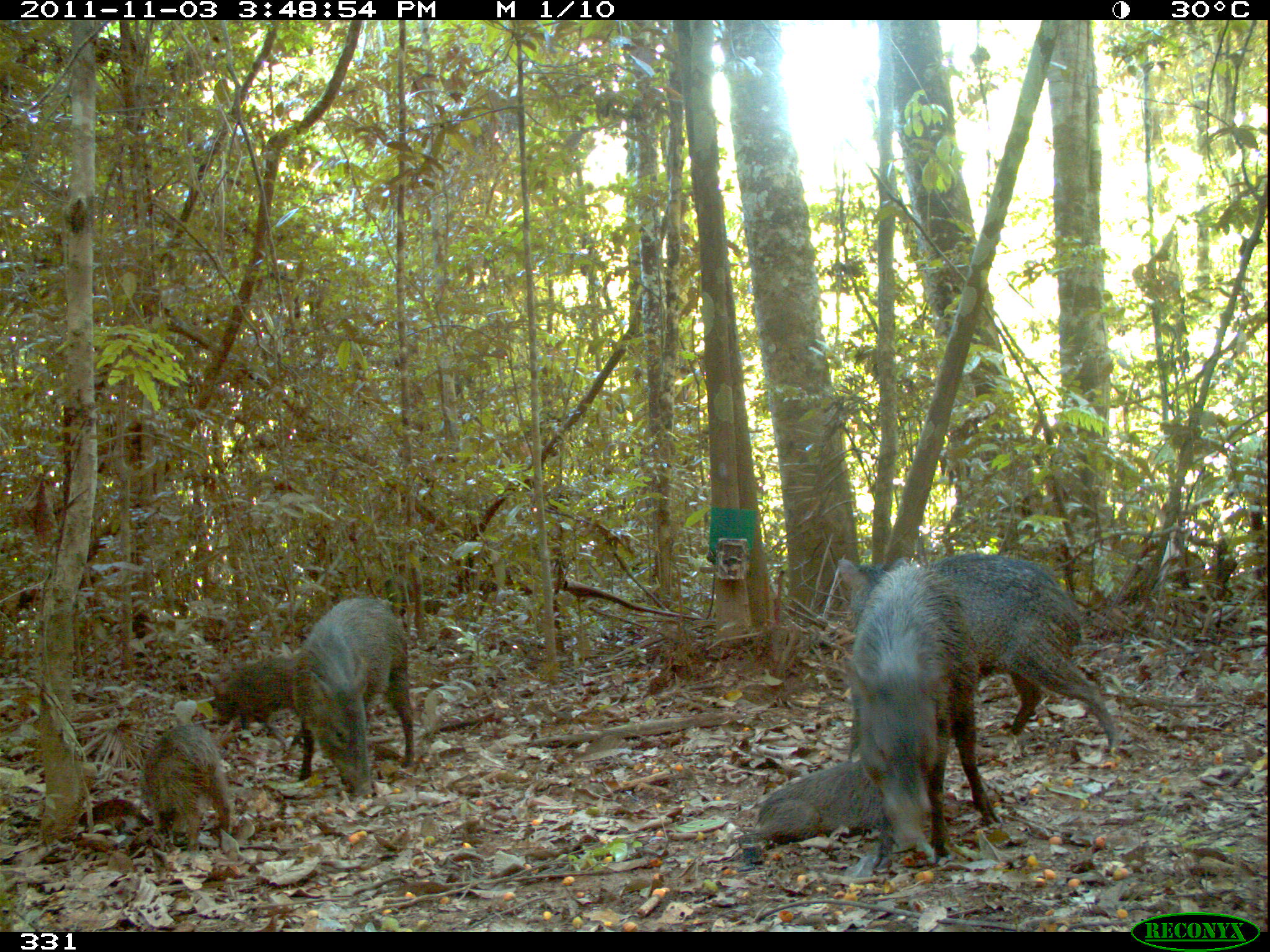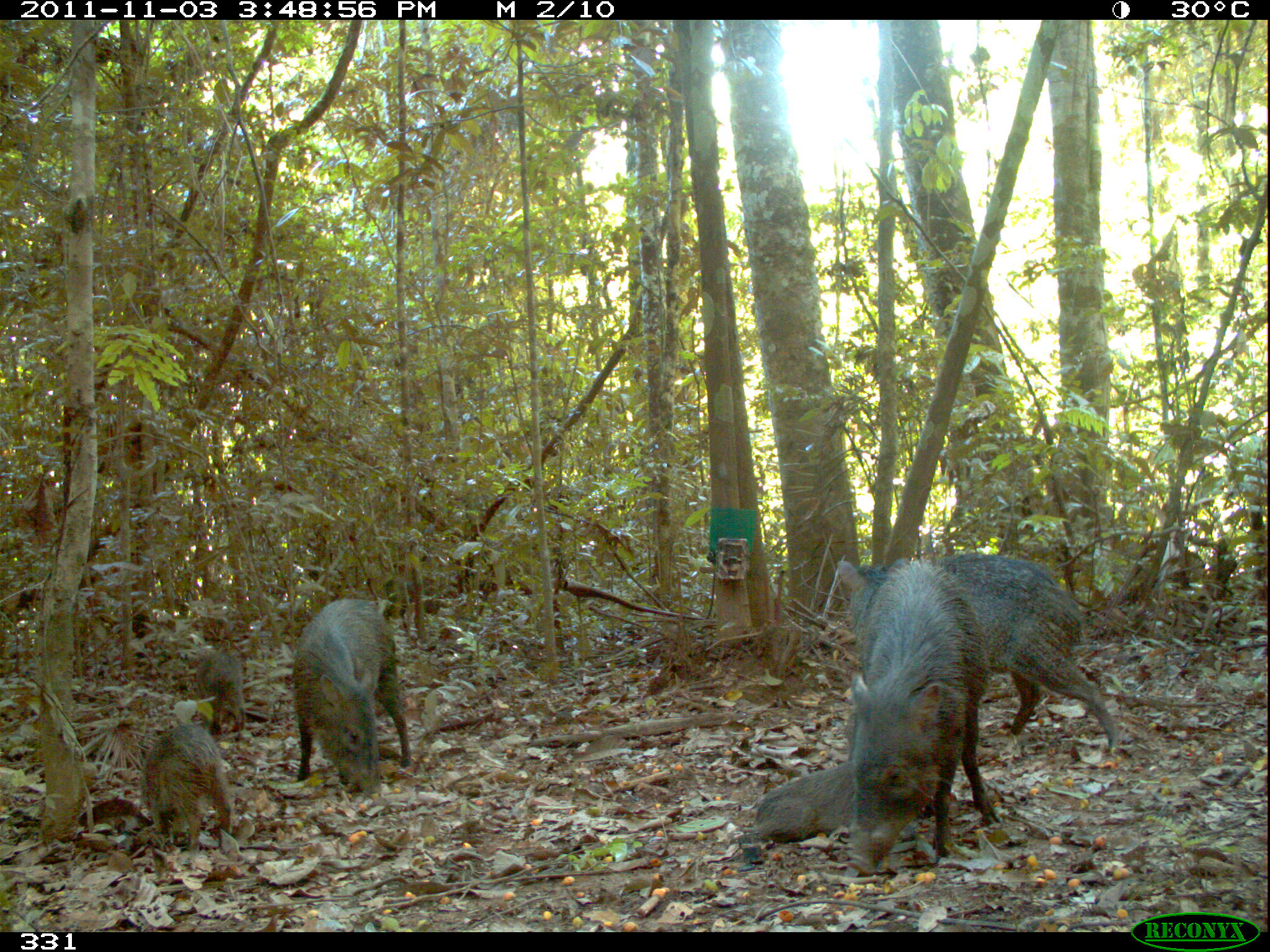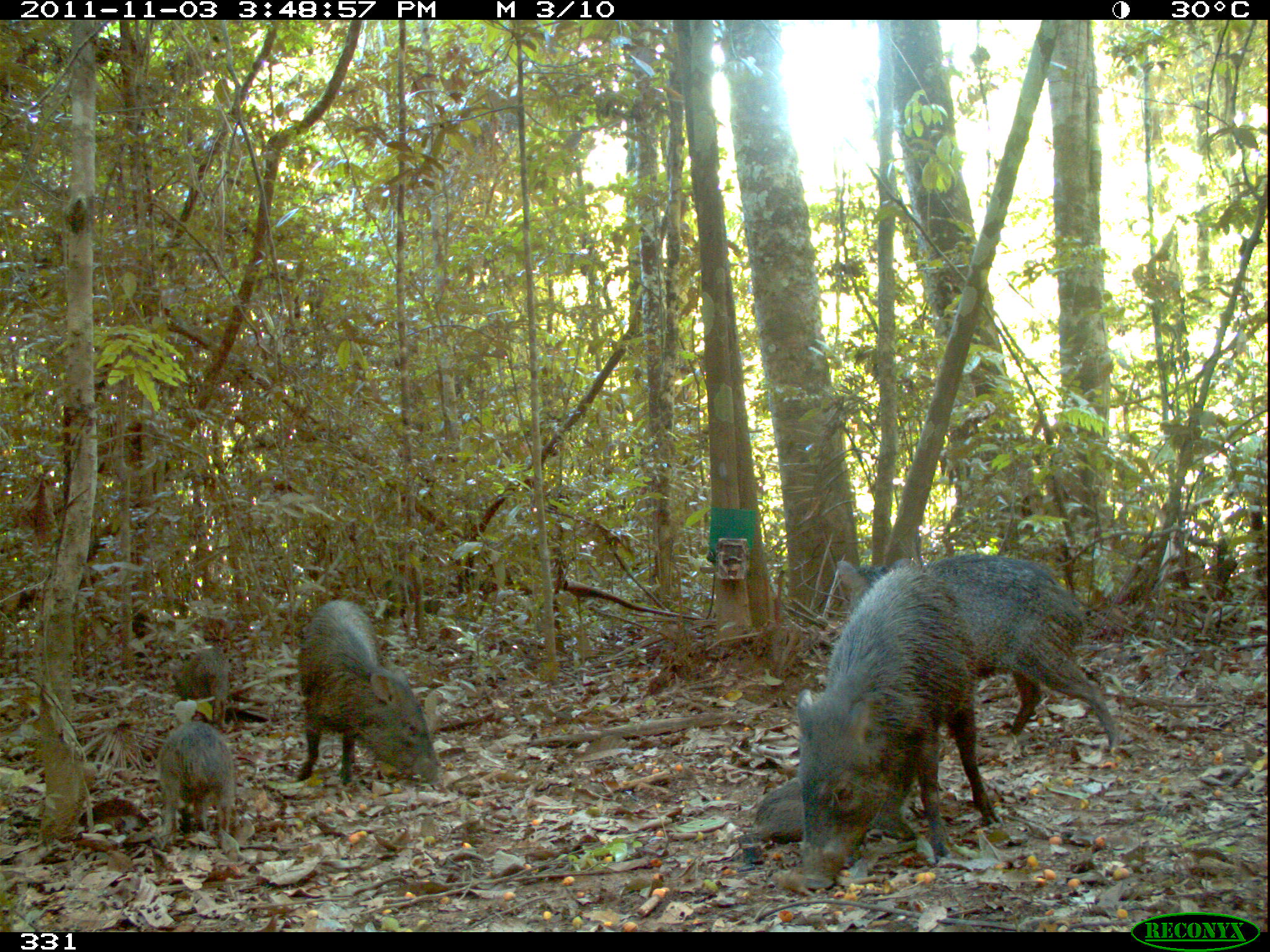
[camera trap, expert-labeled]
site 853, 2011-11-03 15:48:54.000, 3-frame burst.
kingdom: Animalia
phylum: Chordata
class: Mammalia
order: Artiodactyla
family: Tayassuidae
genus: Pecari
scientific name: Pecari tajacu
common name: collared peccary